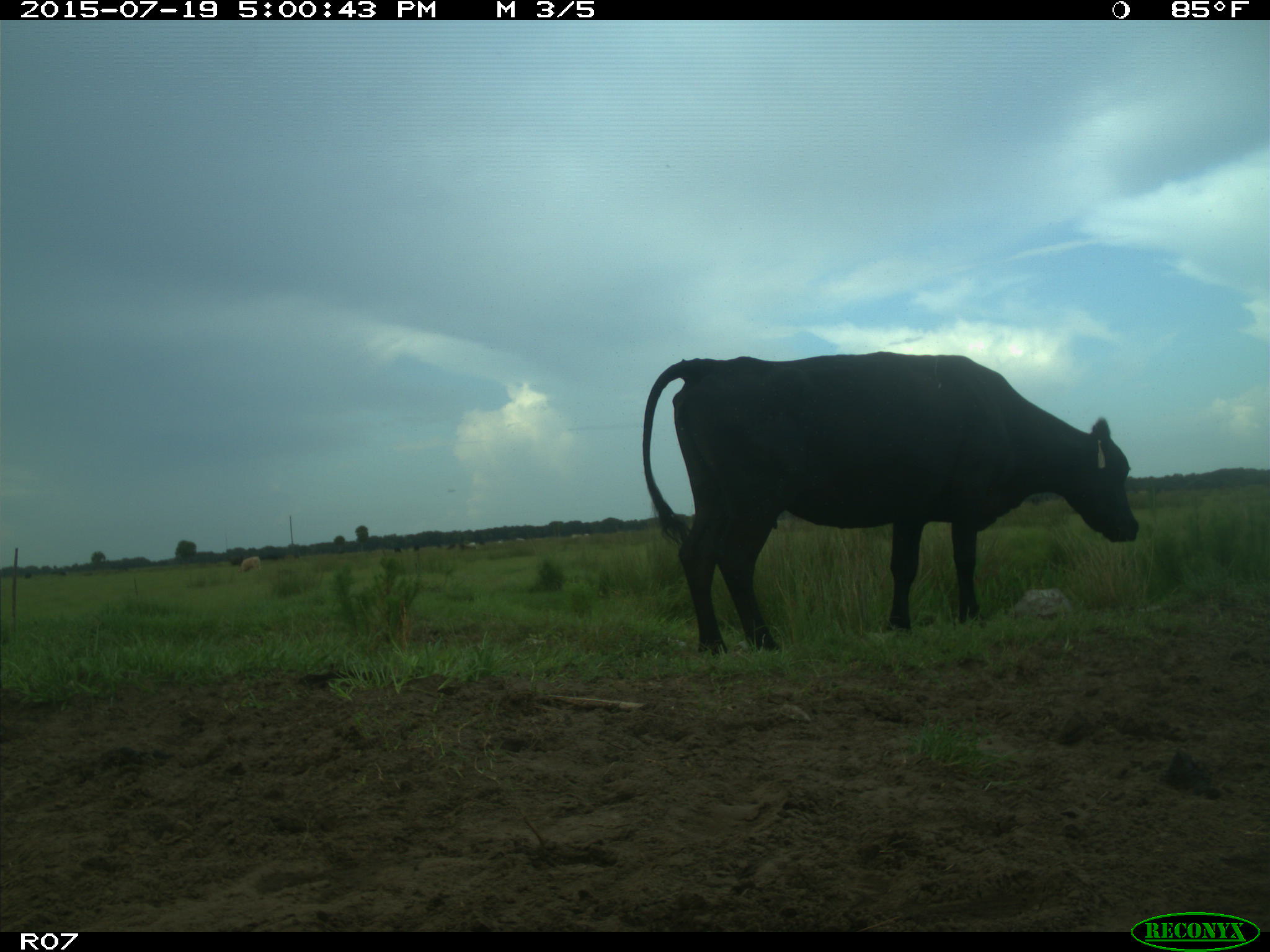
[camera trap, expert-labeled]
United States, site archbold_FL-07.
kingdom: Animalia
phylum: Chordata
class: Mammalia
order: Artiodactyla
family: Bovidae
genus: Bos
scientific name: Bos taurus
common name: domestic cow